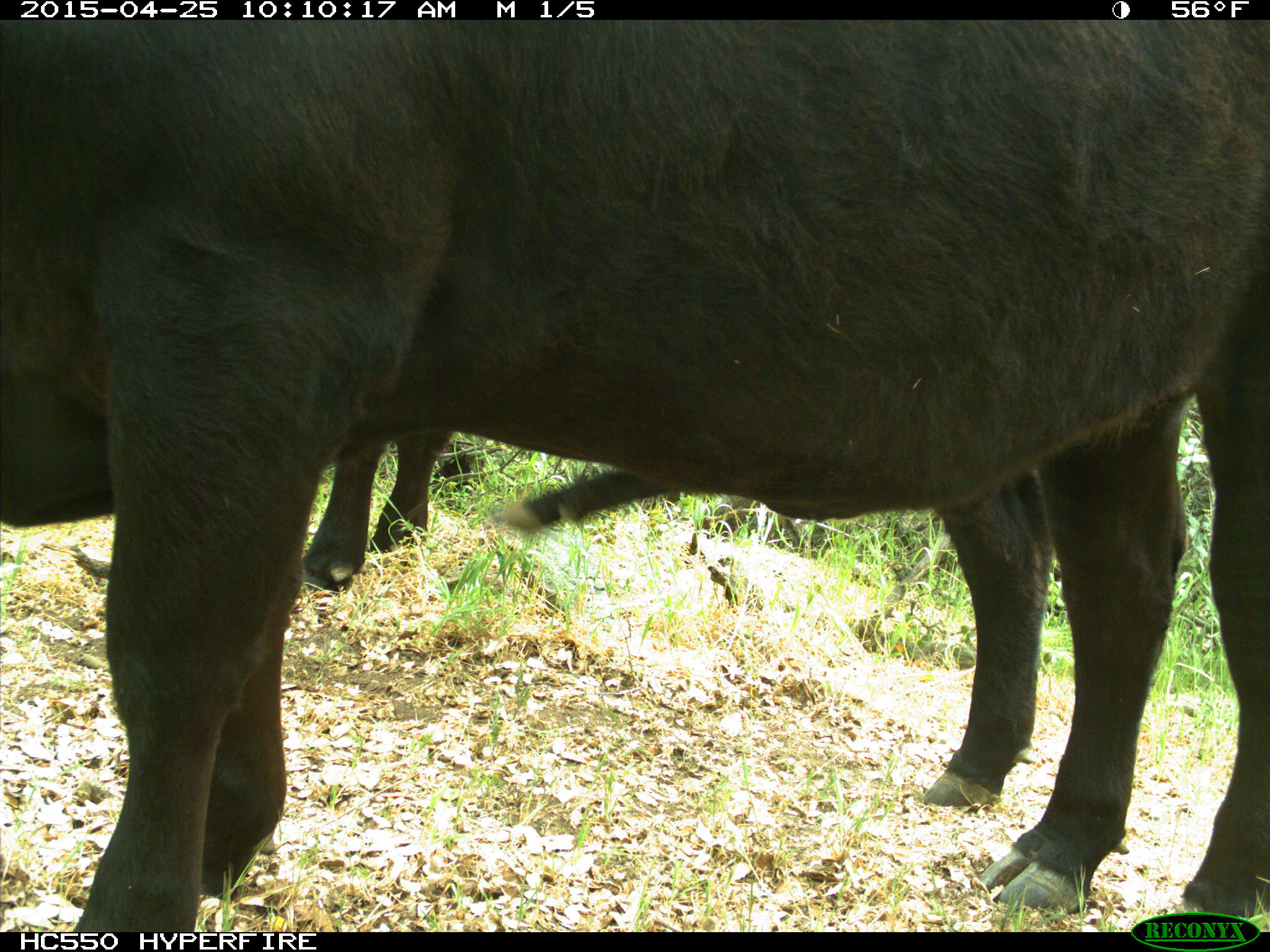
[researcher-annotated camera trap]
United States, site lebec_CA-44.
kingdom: Animalia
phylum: Chordata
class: Mammalia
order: Artiodactyla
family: Suidae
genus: Sus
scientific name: Sus scrofa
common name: wild boar